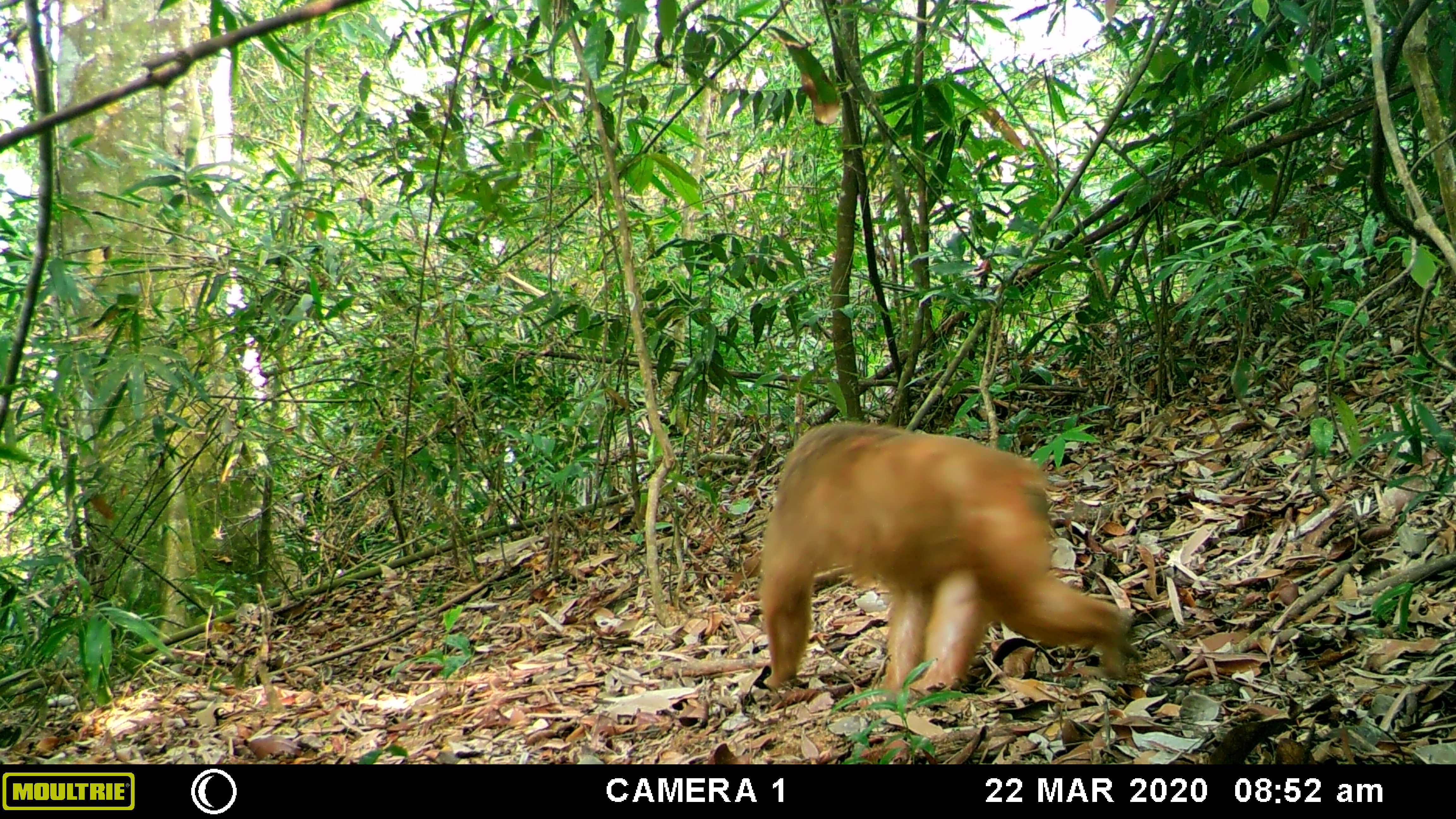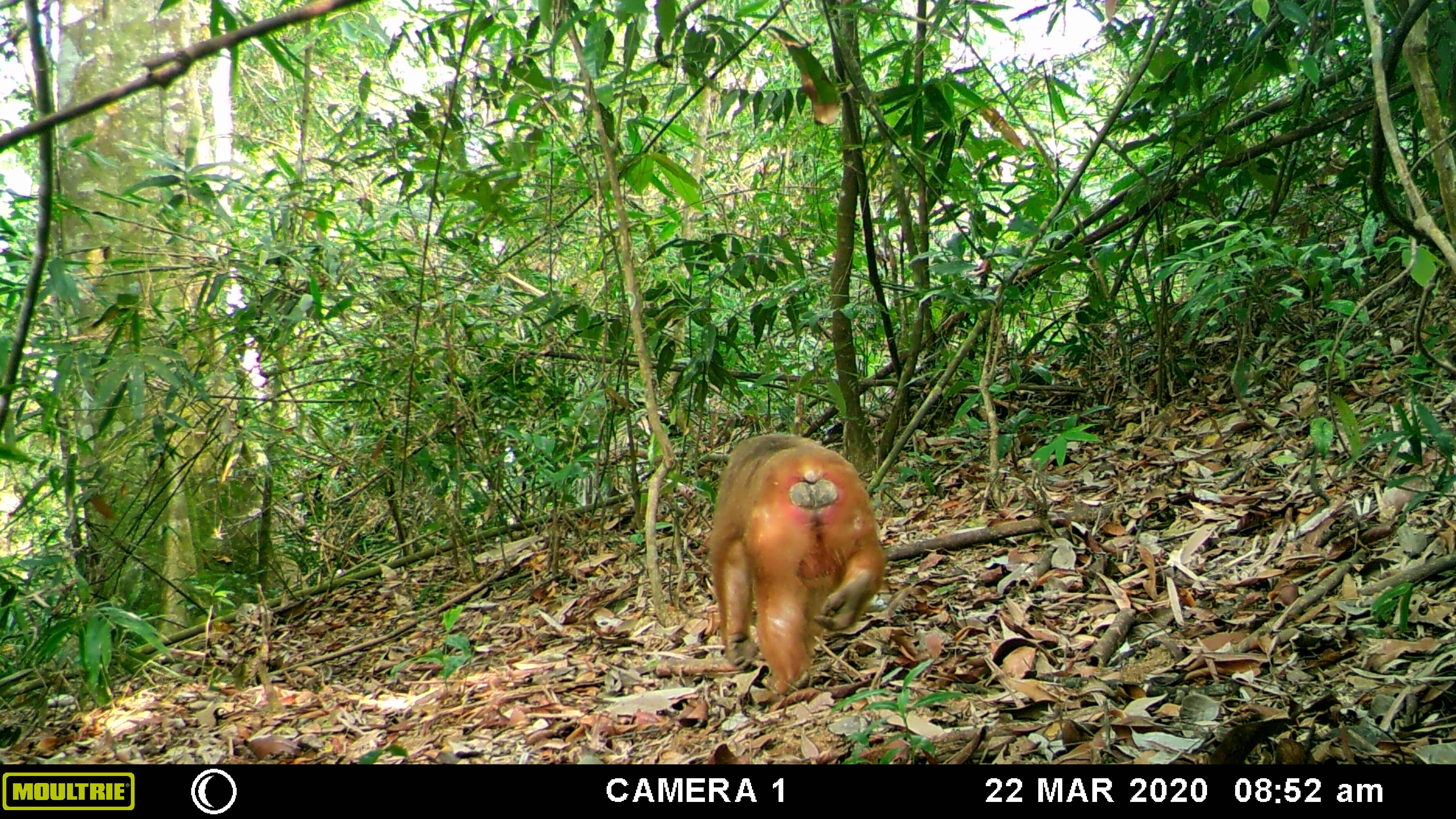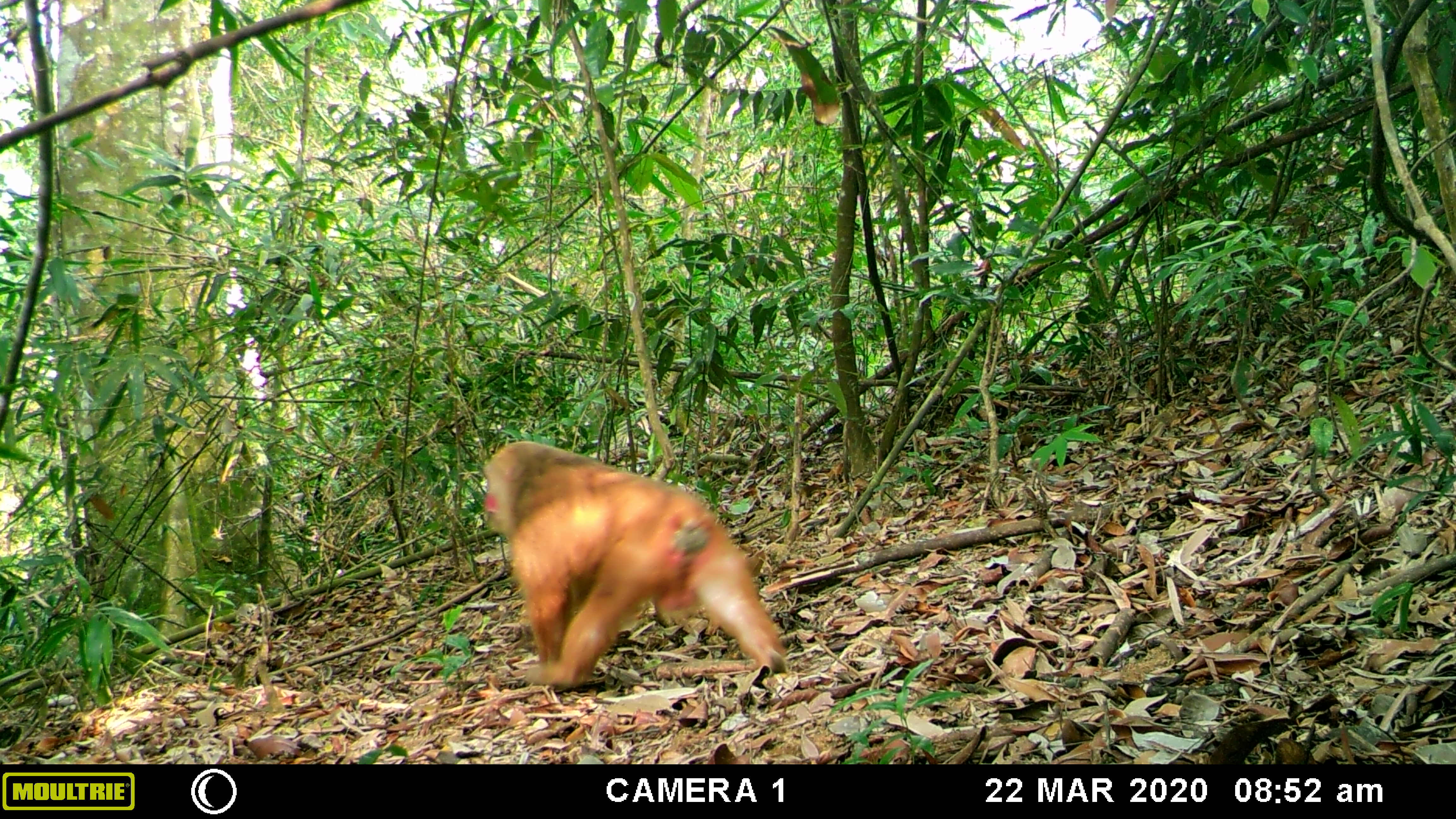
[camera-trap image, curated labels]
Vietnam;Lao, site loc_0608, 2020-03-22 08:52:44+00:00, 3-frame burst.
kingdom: Animalia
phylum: Chordata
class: Mammalia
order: Primates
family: Cercopithecidae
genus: Macaca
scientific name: Macaca arctoides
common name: stump-tailed macaque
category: stump tailed macaque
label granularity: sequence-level